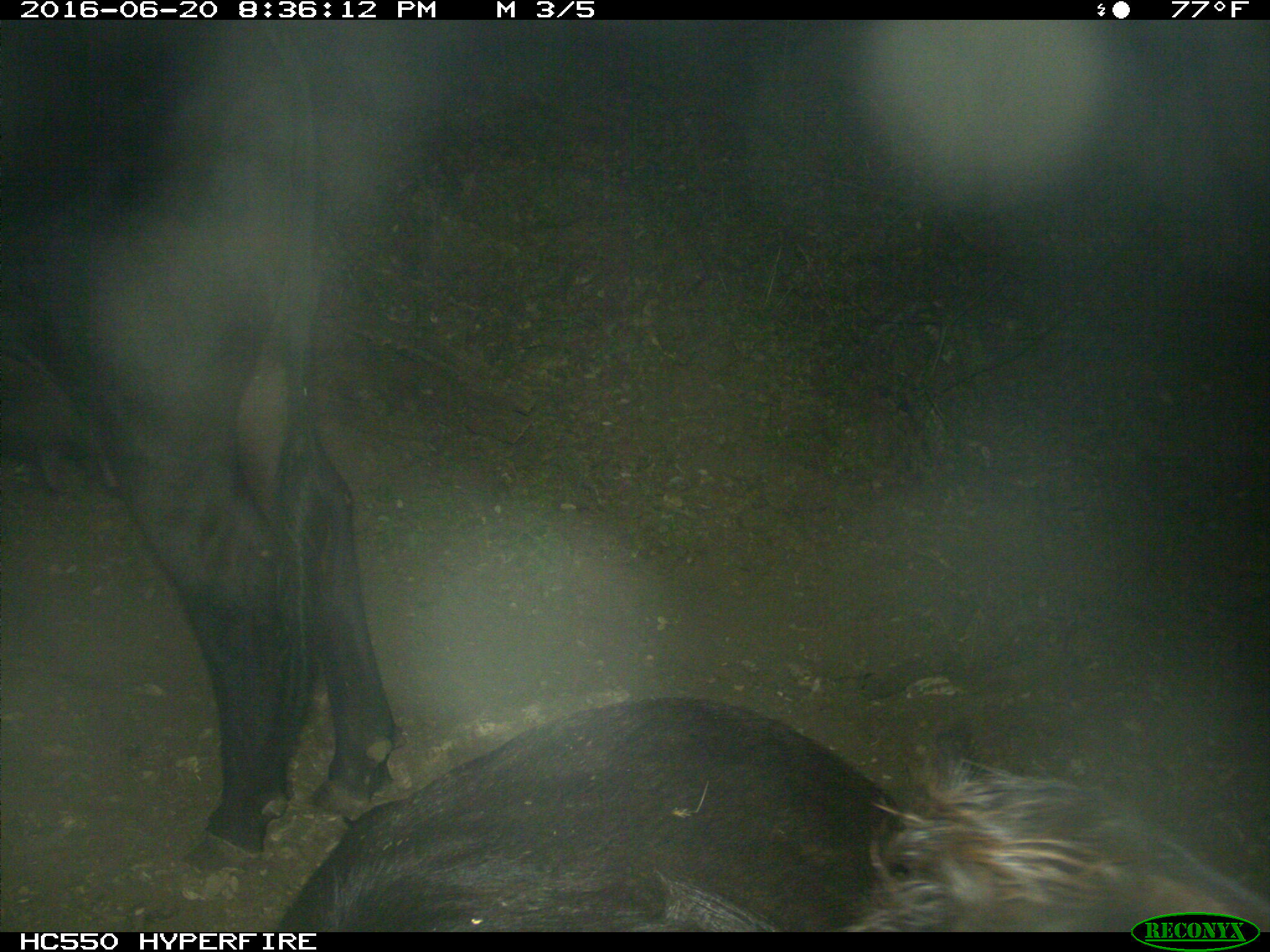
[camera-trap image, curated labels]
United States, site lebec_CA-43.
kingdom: Animalia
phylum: Chordata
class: Mammalia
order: Artiodactyla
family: Bovidae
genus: Bos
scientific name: Bos taurus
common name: domestic cow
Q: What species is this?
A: Bos taurus (domestic cow).